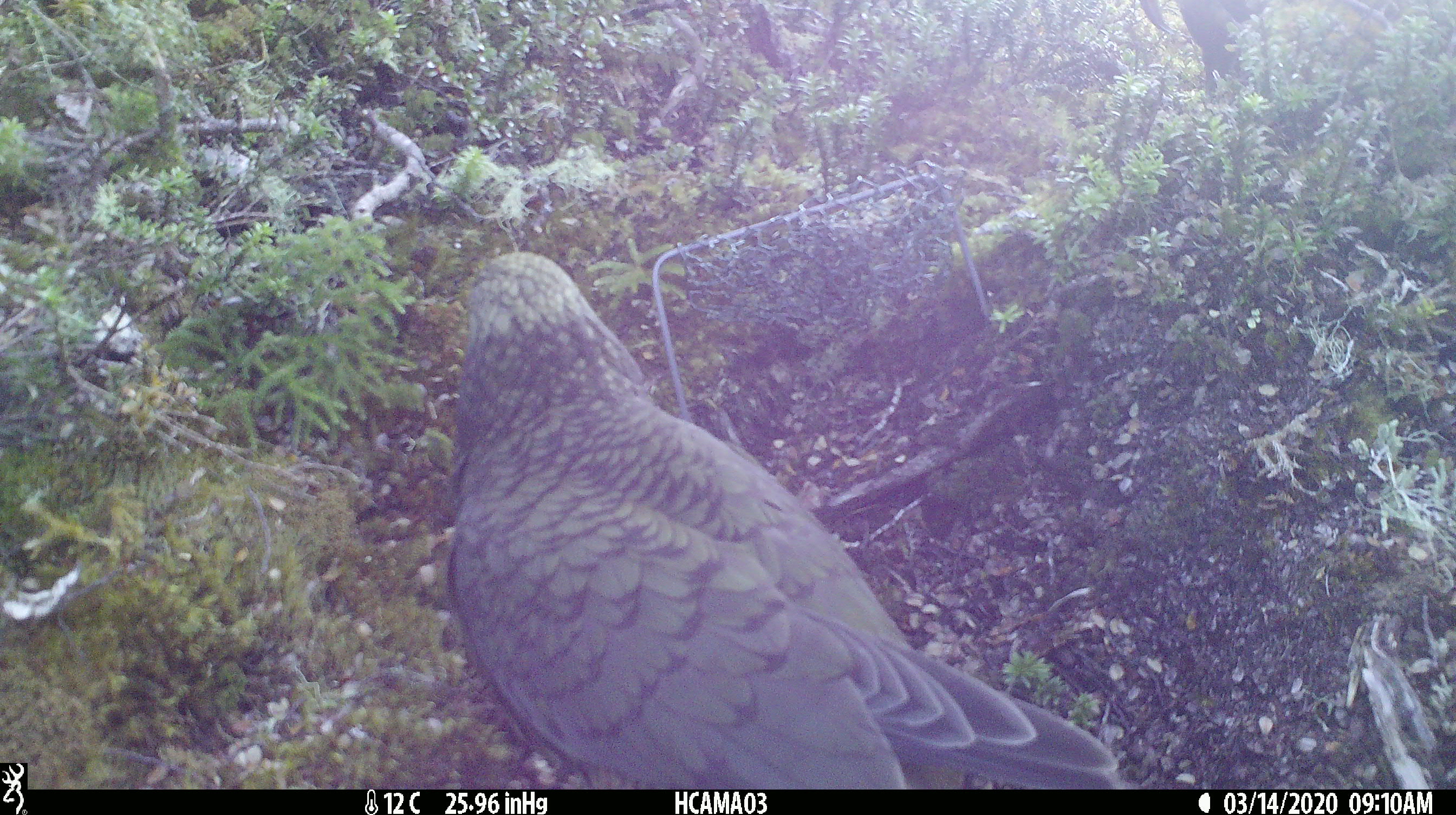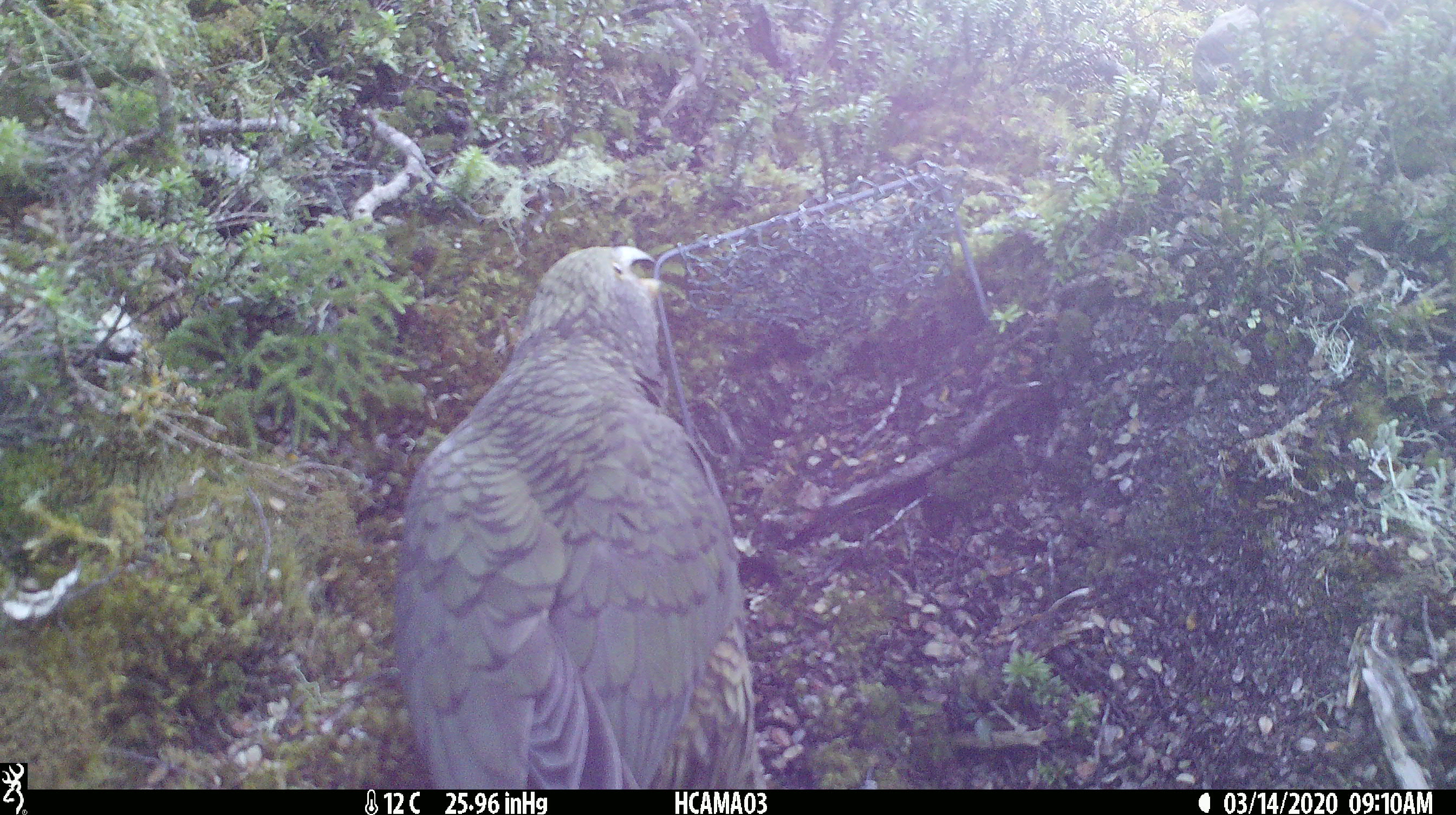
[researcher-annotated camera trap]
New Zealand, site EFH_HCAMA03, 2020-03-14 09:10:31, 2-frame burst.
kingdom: Animalia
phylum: Chordata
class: Aves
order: Psittaciformes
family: Strigopidae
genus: Nestor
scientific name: Nestor notabilis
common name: kea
Kea (Nestor notabilis).